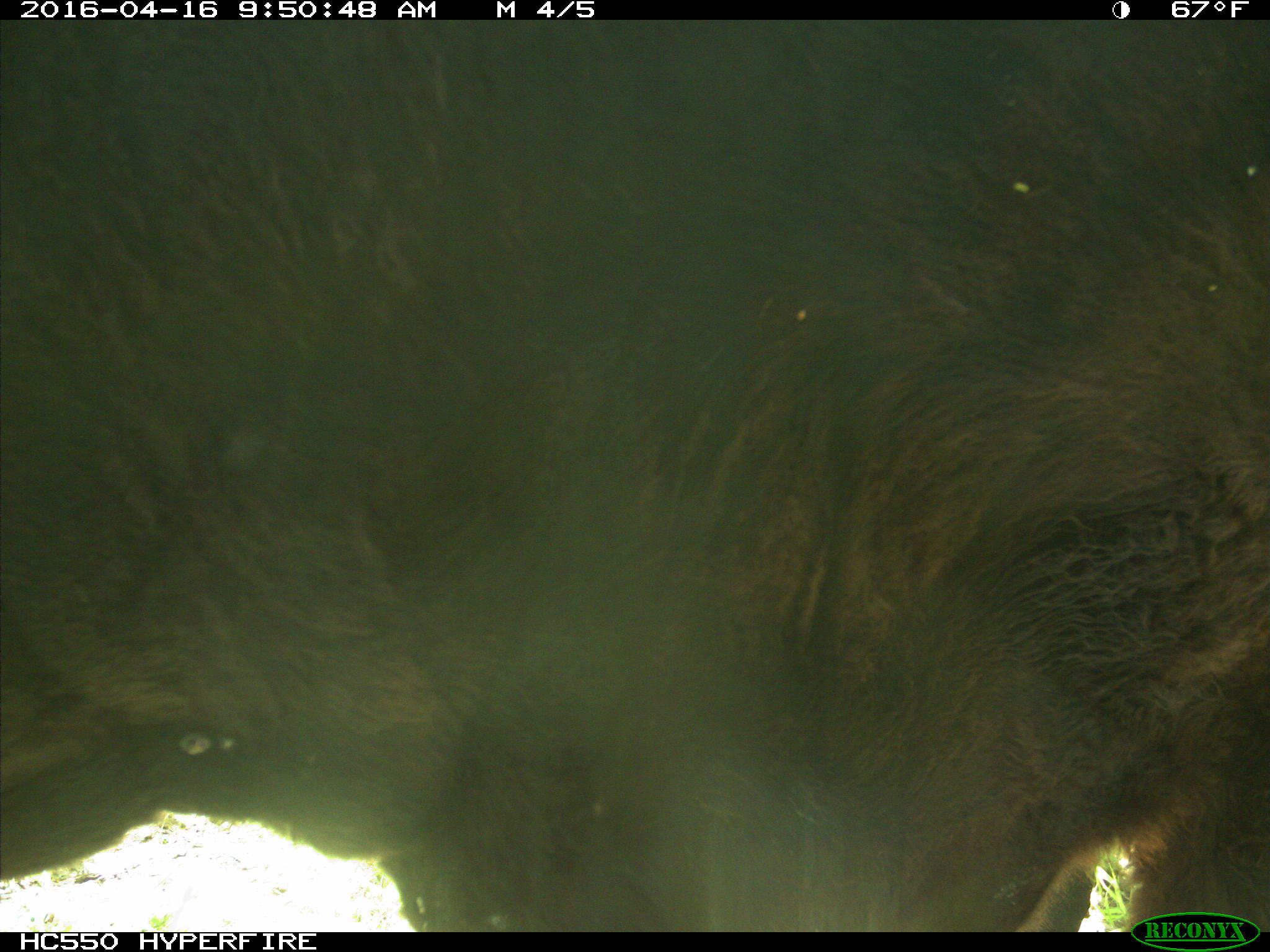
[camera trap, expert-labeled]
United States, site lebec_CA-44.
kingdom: Animalia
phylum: Chordata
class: Mammalia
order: Artiodactyla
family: Bovidae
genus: Bos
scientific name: Bos taurus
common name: domestic cow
Bos taurus (domestic cow).